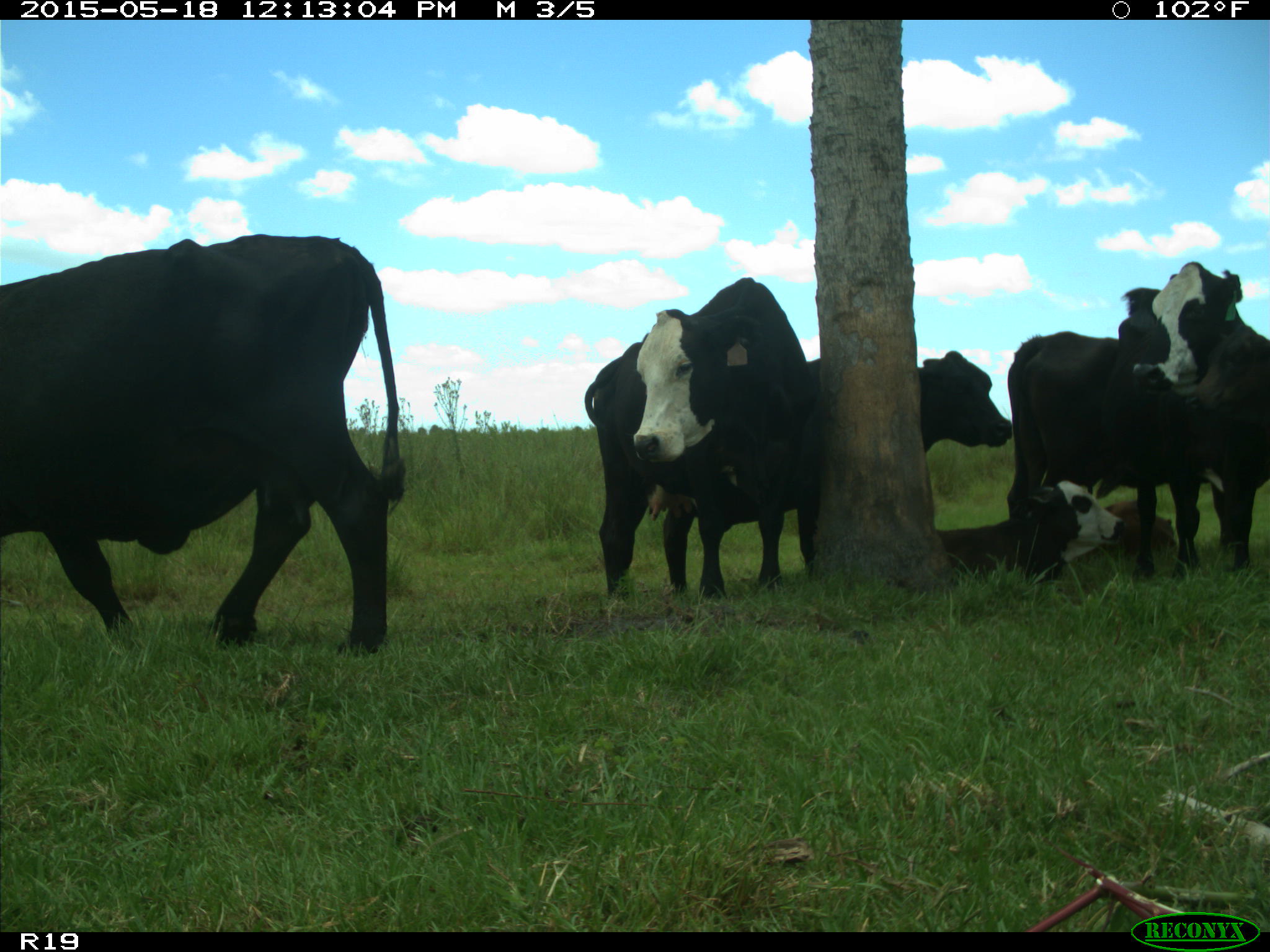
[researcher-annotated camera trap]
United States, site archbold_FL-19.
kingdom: Animalia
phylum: Chordata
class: Mammalia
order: Artiodactyla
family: Bovidae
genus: Bos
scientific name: Bos taurus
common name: domestic cow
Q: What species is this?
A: Bos taurus (domestic cow).